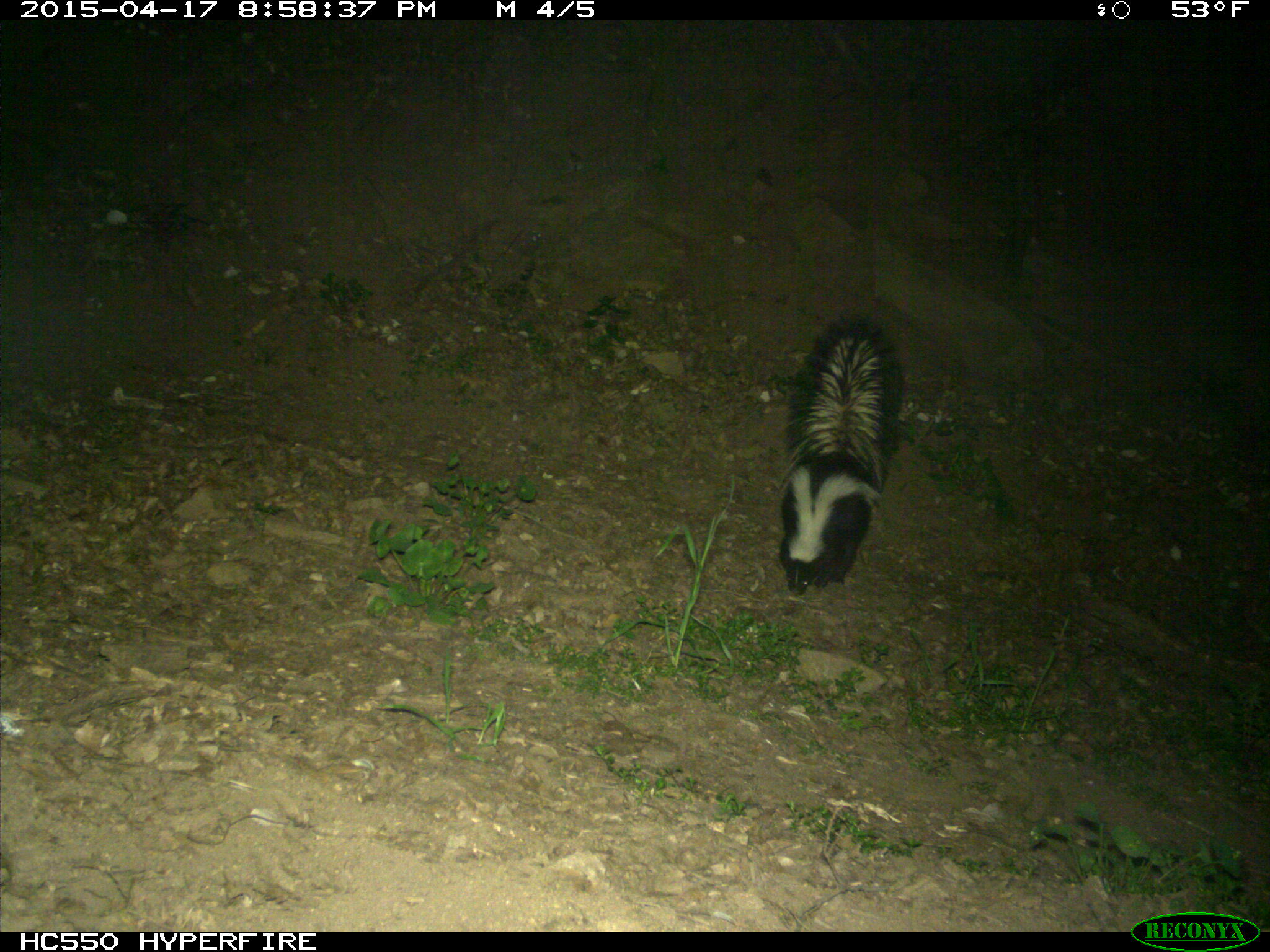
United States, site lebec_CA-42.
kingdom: Animalia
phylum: Chordata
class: Mammalia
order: Carnivora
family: Mephitidae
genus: Mephitis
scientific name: Mephitis mephitis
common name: striped skunk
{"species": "Mephitis mephitis (striped skunk)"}